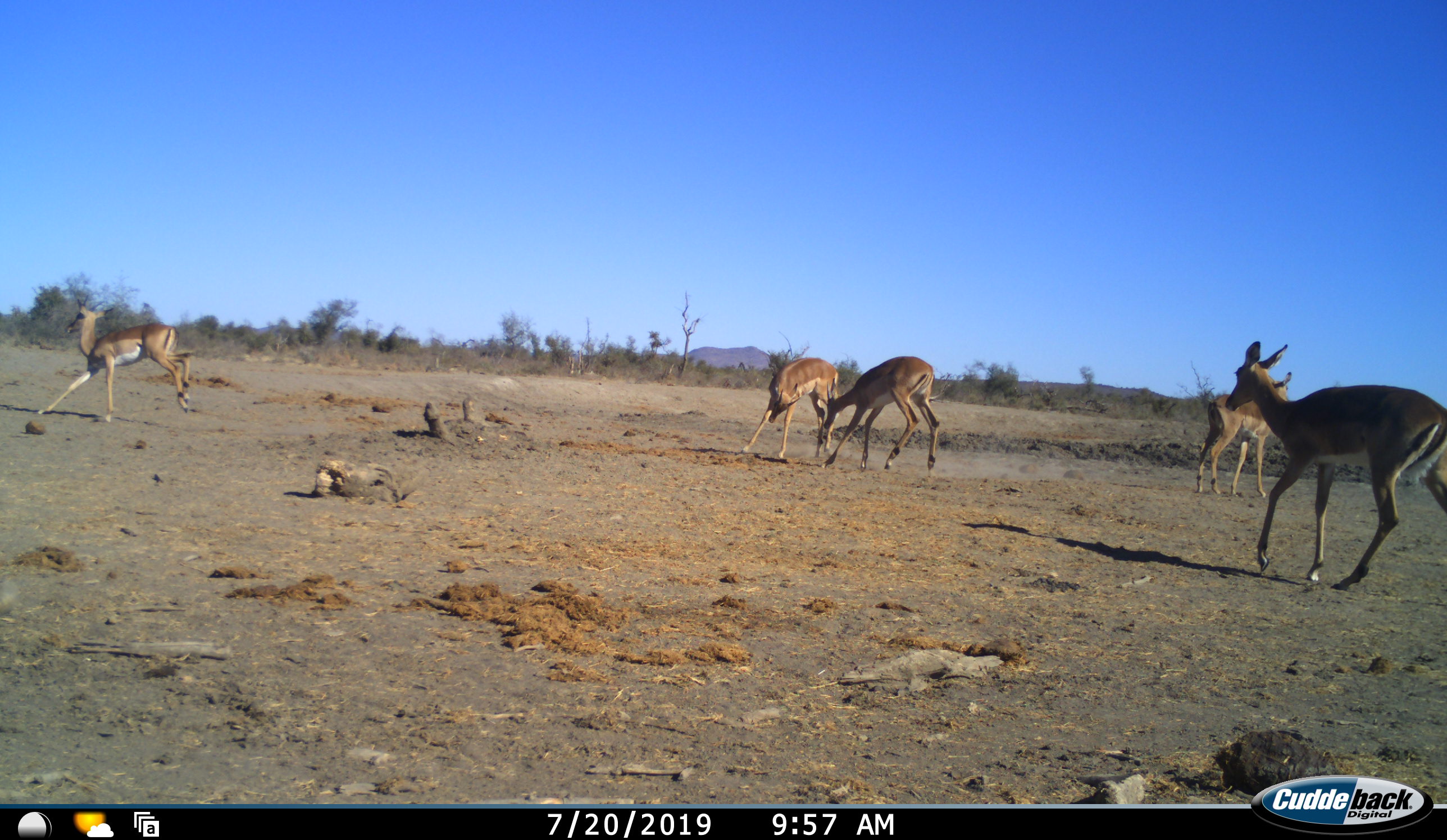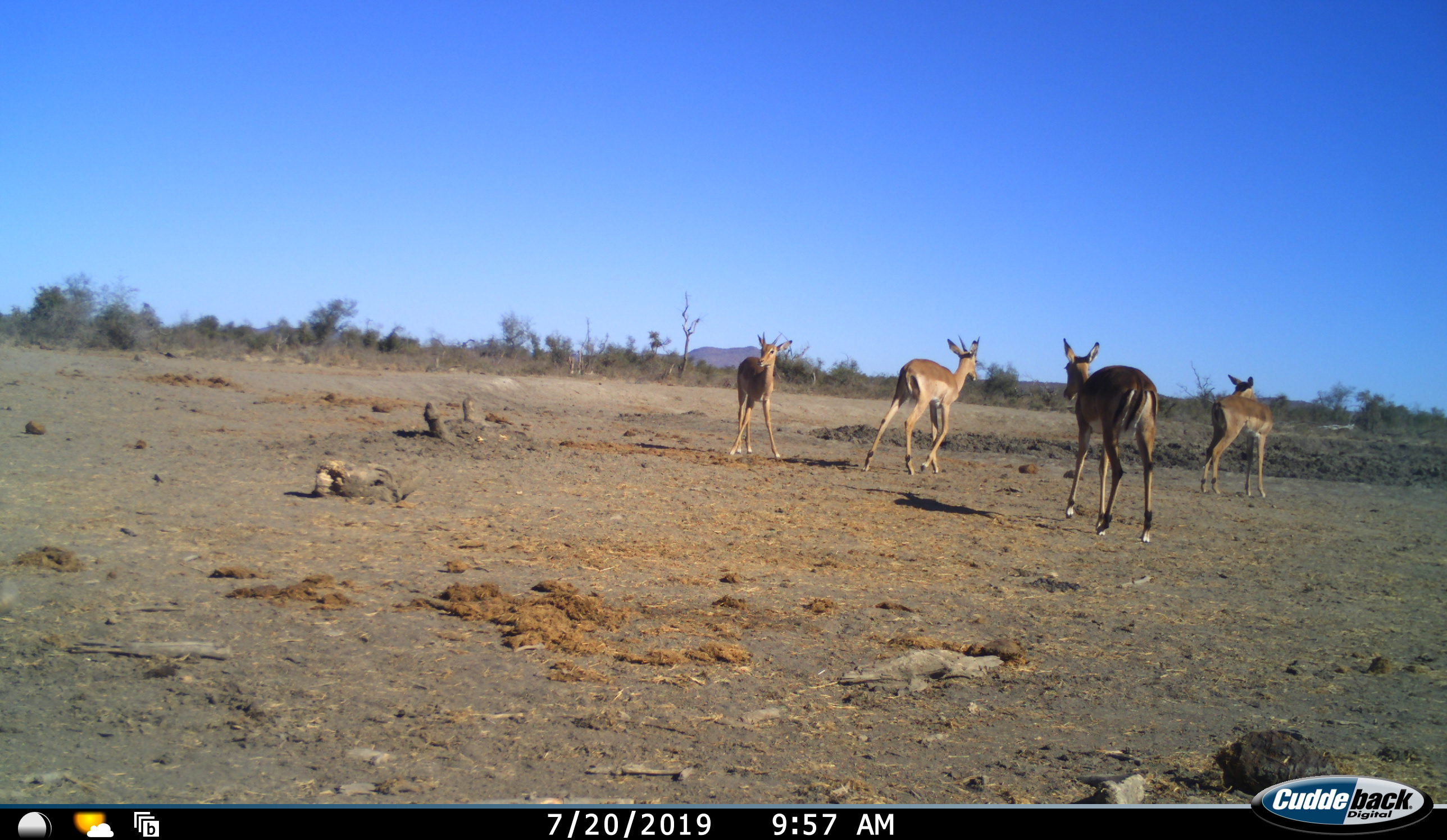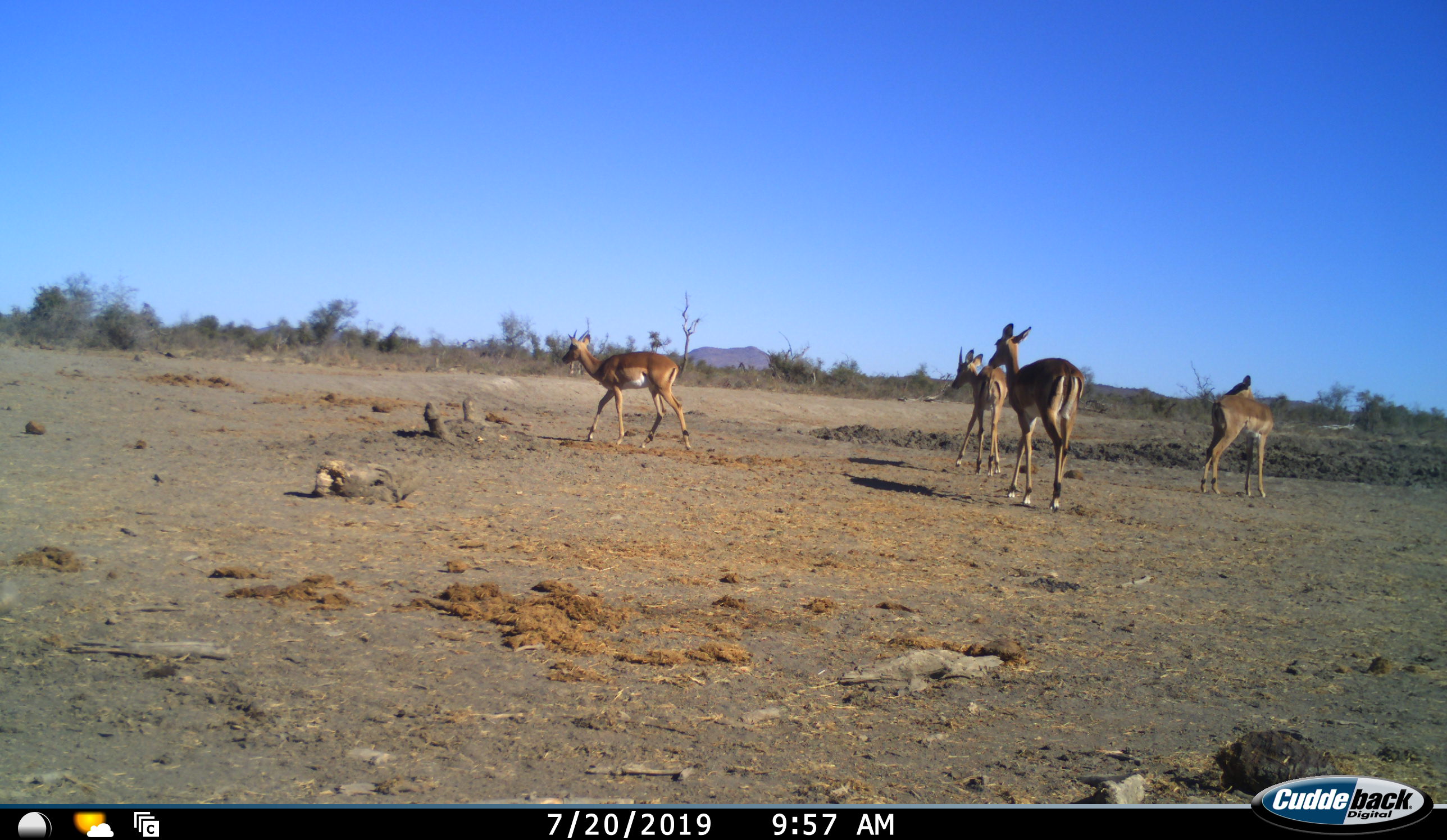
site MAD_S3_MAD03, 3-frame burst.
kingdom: Animalia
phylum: Chordata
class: Mammalia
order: Artiodactyla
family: Bovidae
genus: Aepyceros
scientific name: Aepyceros melampus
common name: impala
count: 5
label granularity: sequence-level